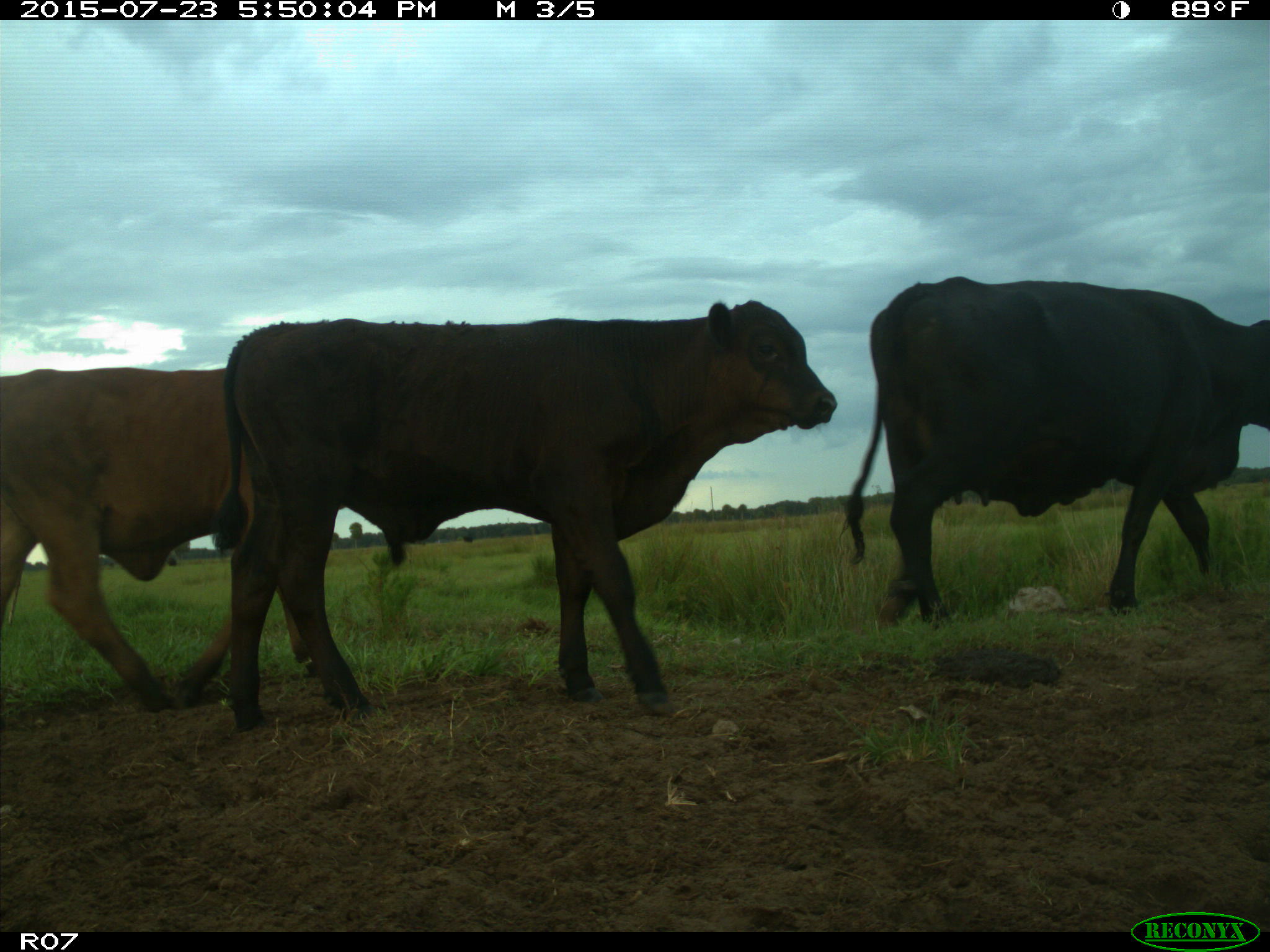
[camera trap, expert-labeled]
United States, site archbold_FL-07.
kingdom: Animalia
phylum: Chordata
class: Mammalia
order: Artiodactyla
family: Bovidae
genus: Bos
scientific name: Bos taurus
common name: domestic cow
Bos taurus (domestic cow).